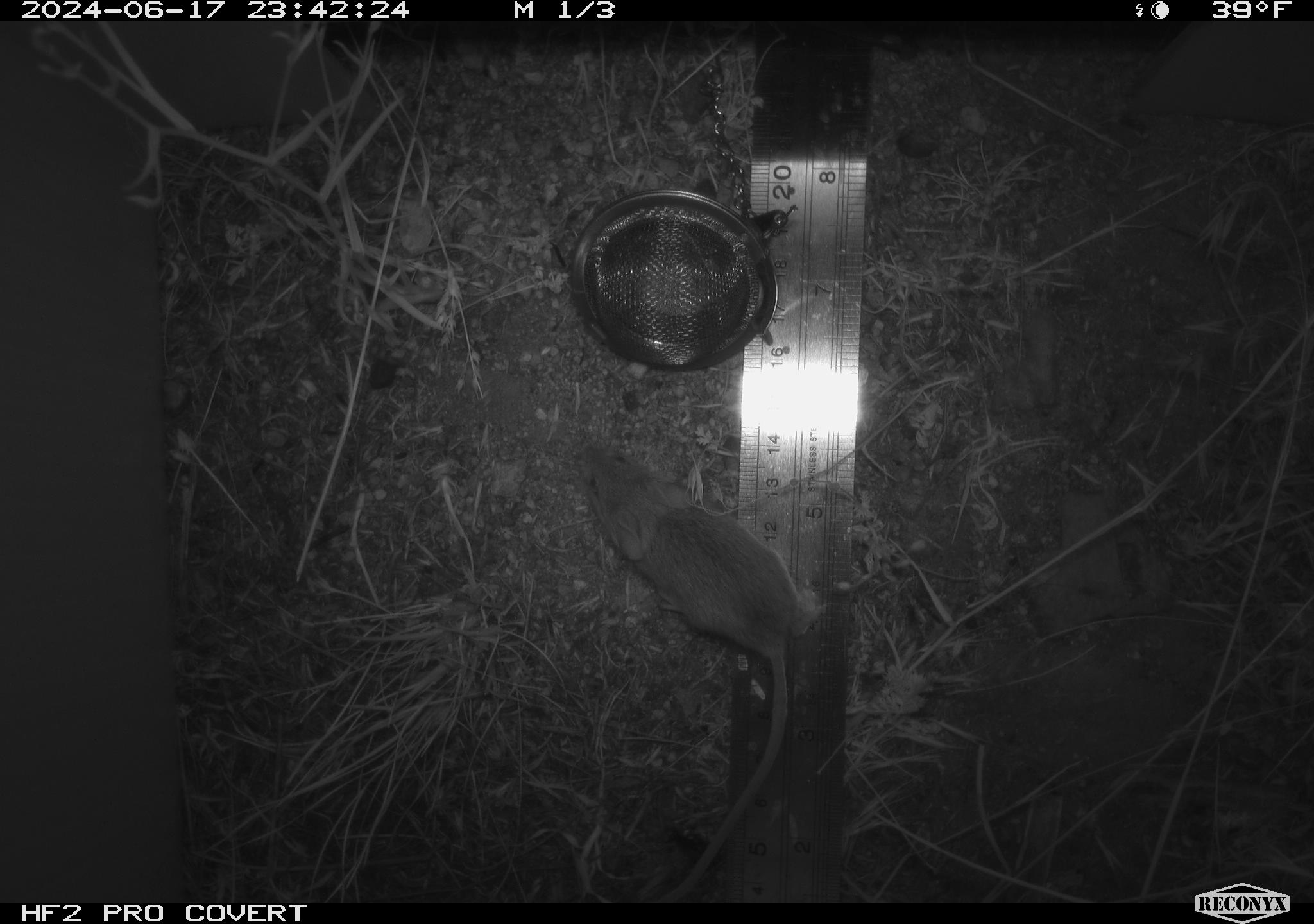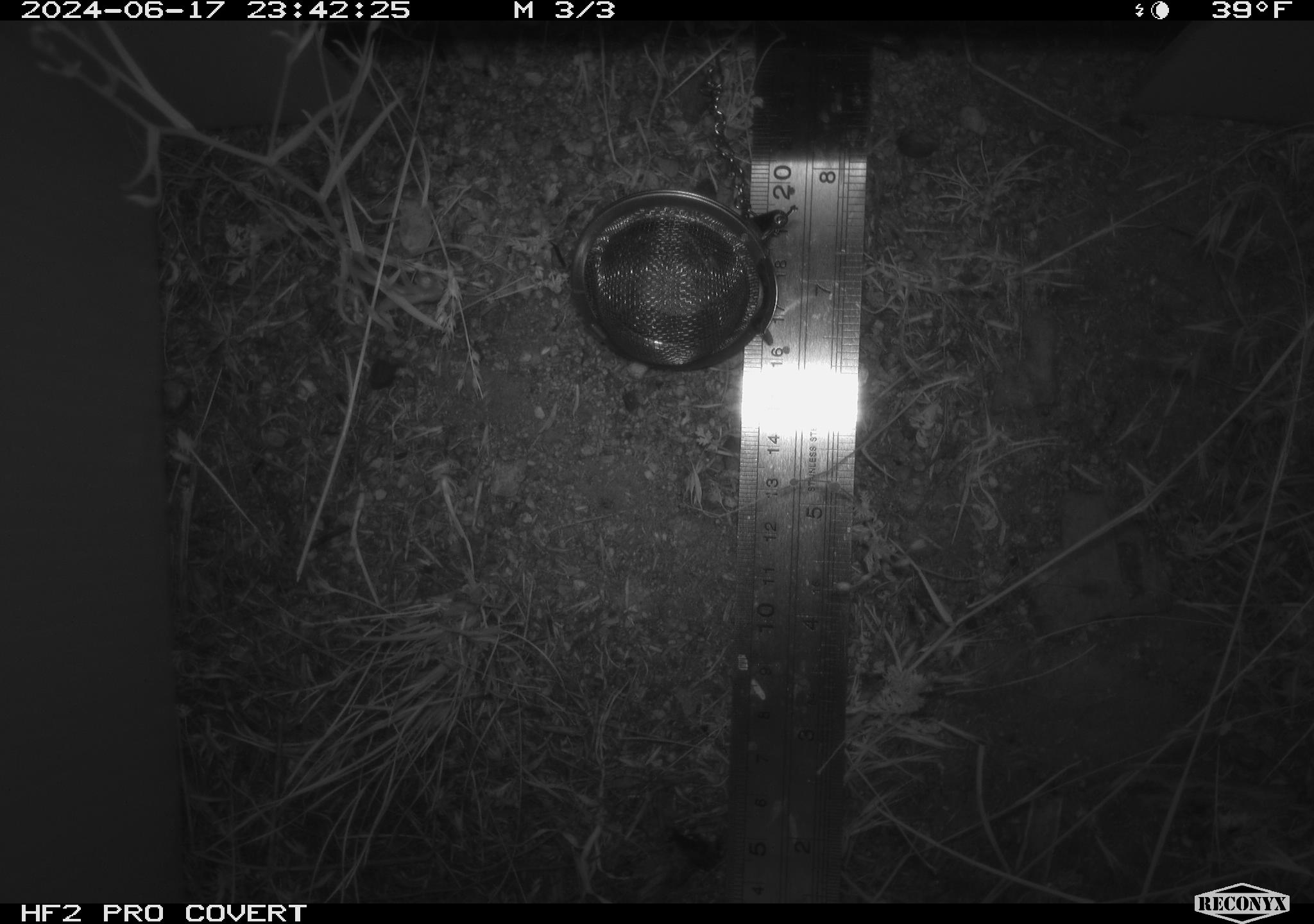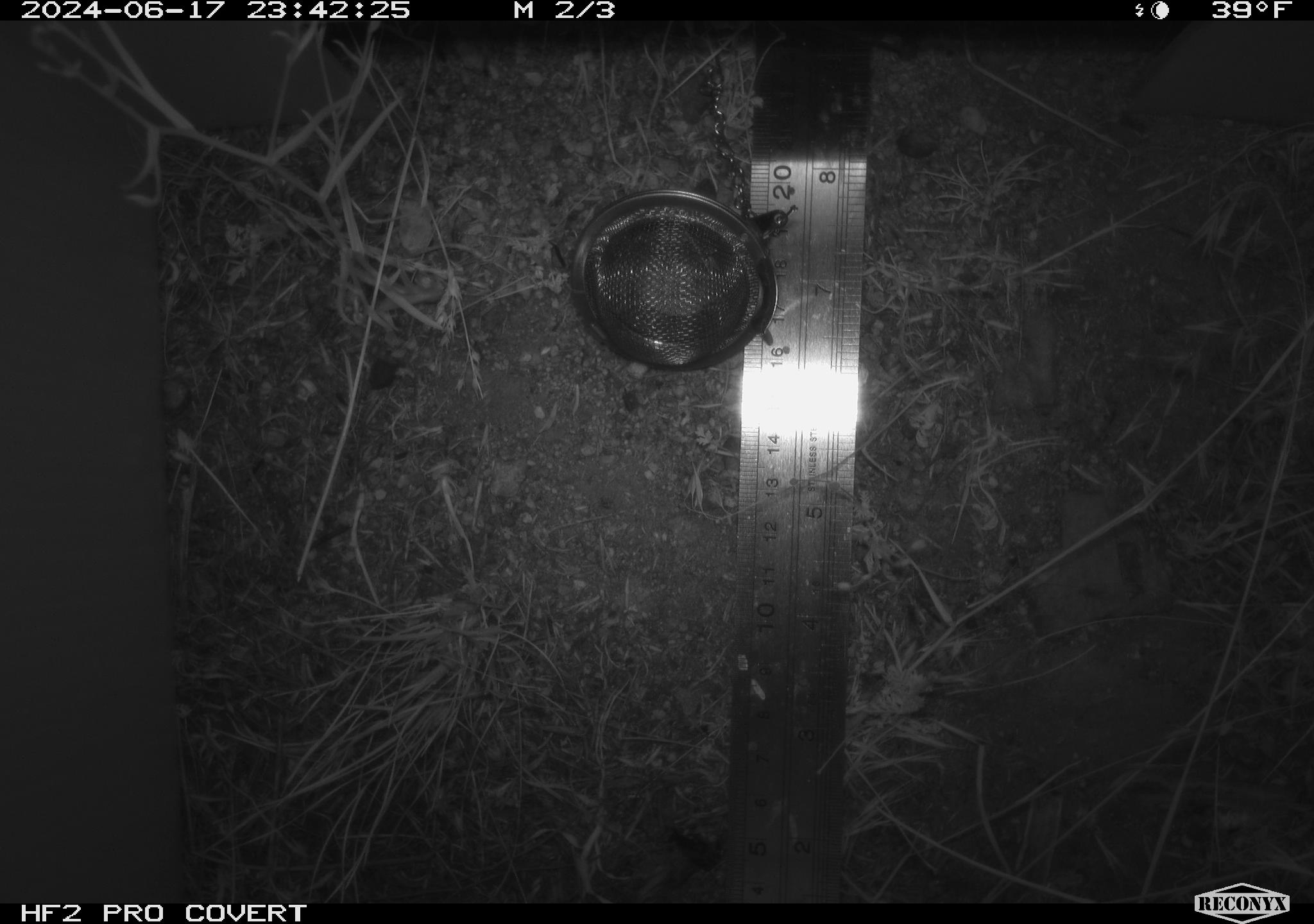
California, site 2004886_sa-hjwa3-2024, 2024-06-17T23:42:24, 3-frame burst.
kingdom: Animalia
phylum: Chordata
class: Mammalia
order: Rodentia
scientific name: Rodentia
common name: rodent